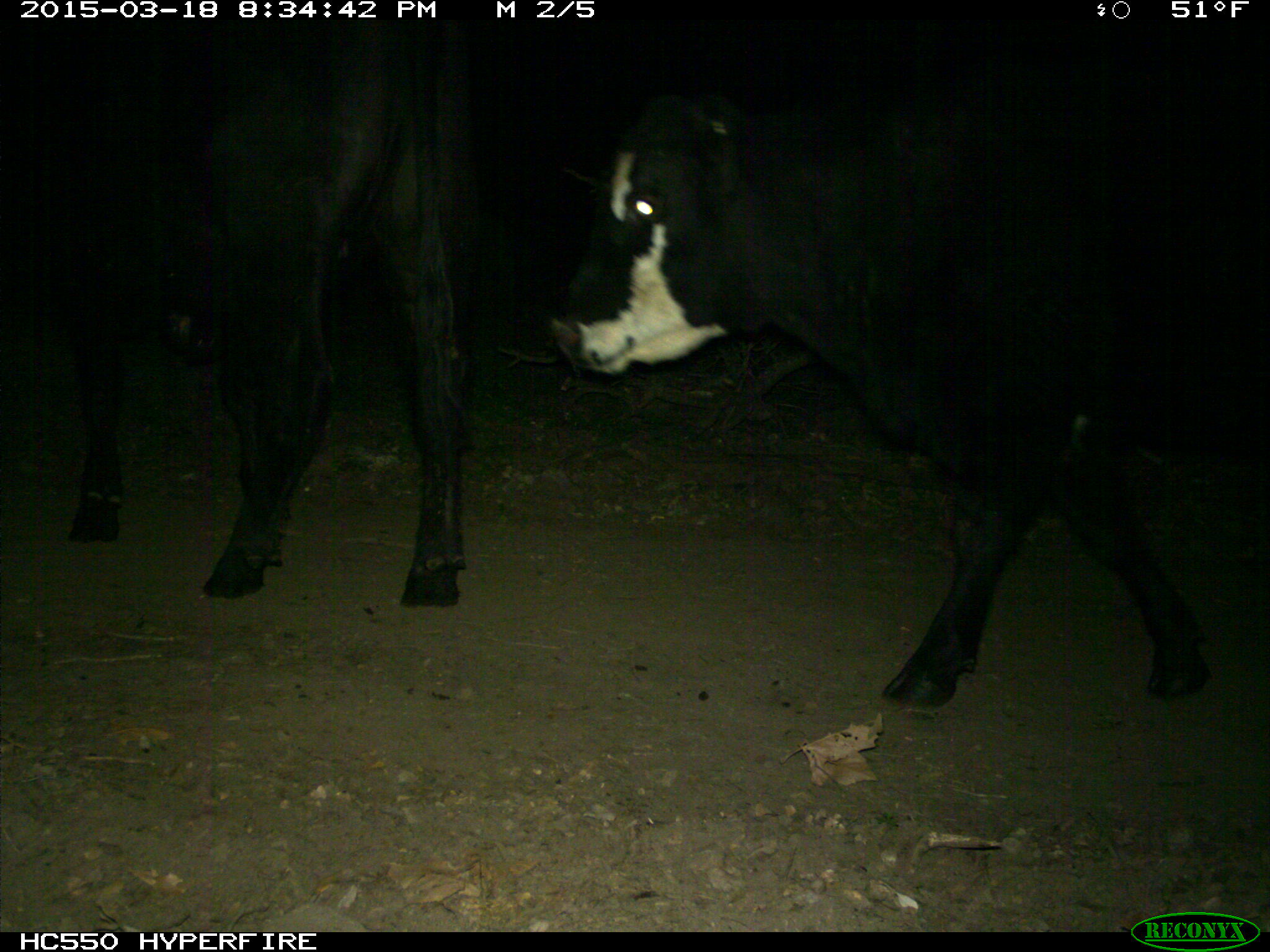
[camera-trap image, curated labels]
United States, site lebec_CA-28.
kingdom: Animalia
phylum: Chordata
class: Mammalia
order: Artiodactyla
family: Bovidae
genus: Bos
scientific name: Bos taurus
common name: domestic cow